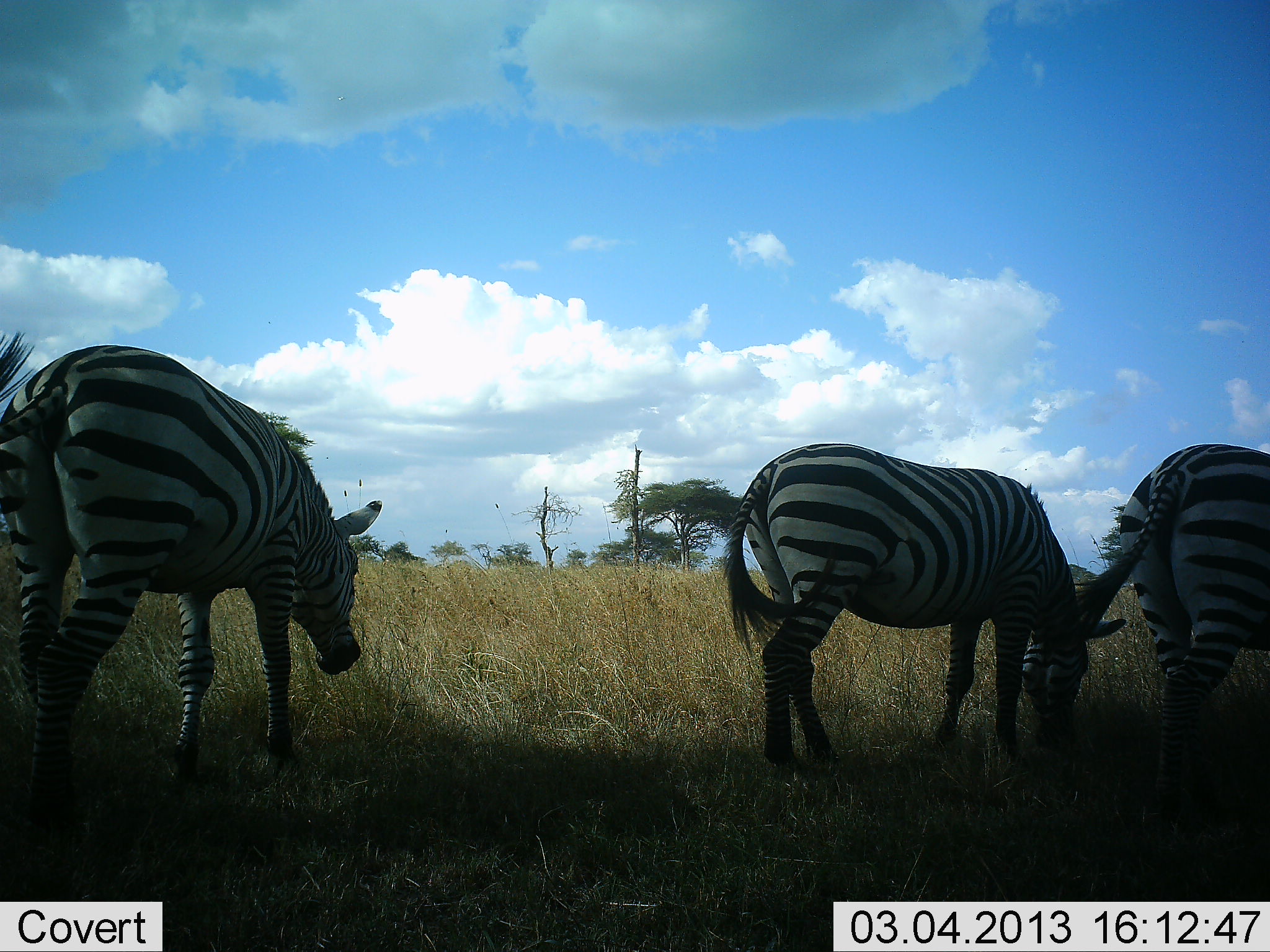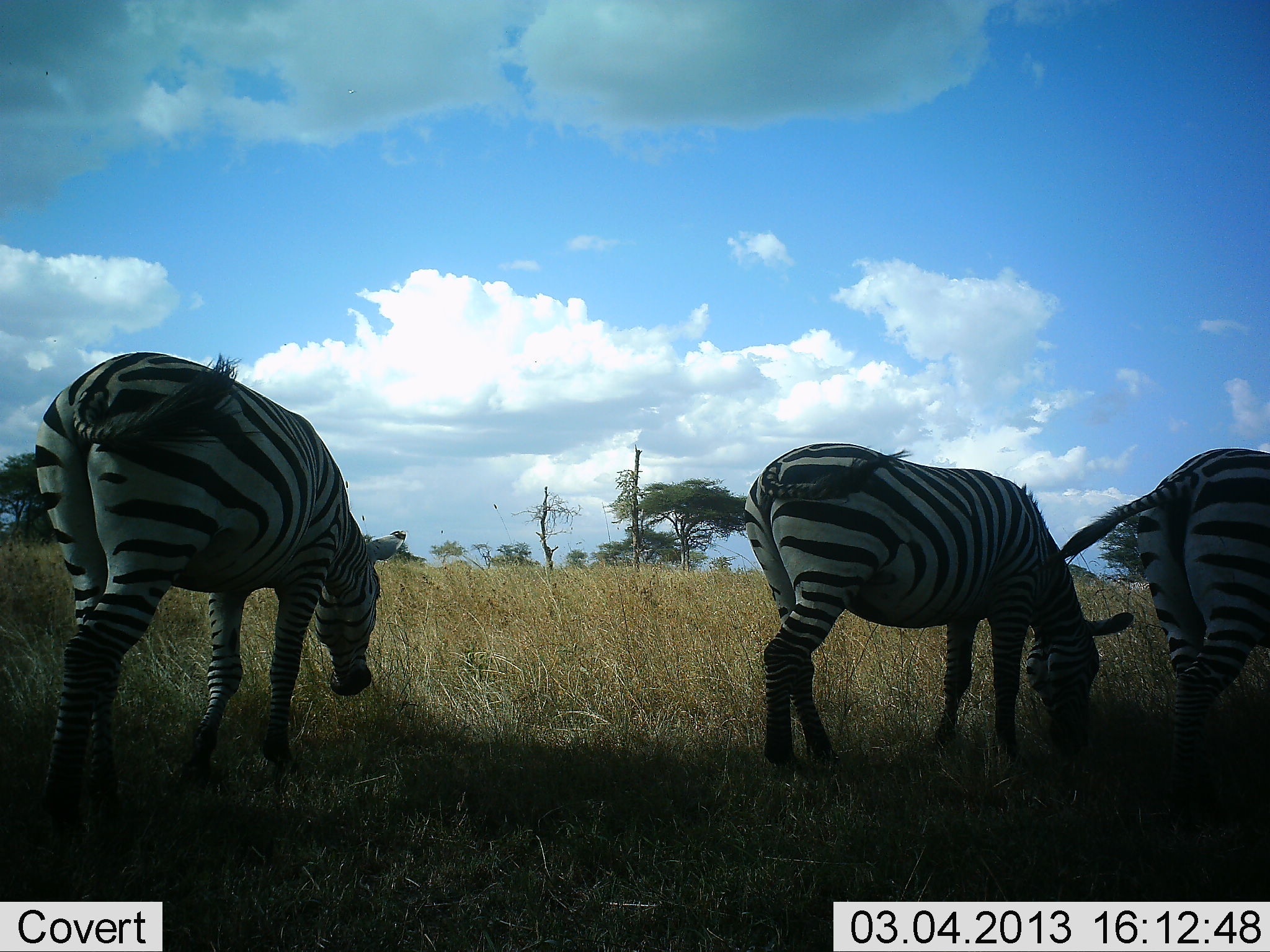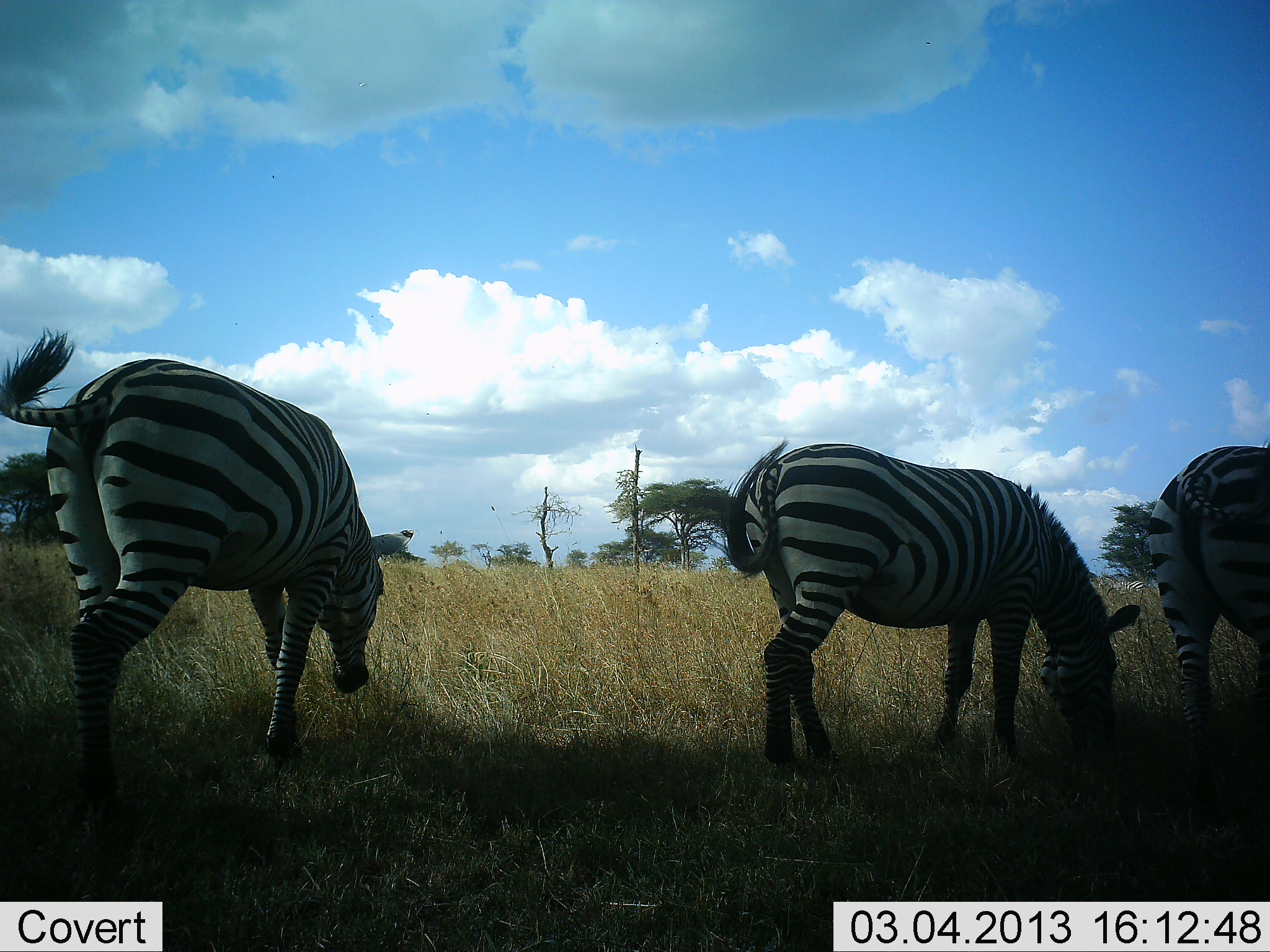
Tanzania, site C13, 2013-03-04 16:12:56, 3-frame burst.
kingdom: Animalia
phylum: Chordata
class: Mammalia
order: Perissodactyla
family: Equidae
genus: Equus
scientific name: Equus quagga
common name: plains zebra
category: zebra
Zebra (plains zebra) (Equus quagga), count 3. Behavior (volunteer vote fractions): standing 22%, resting 0%, moving 17%, interacting 0%. Young present (vote fraction): 0%. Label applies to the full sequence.